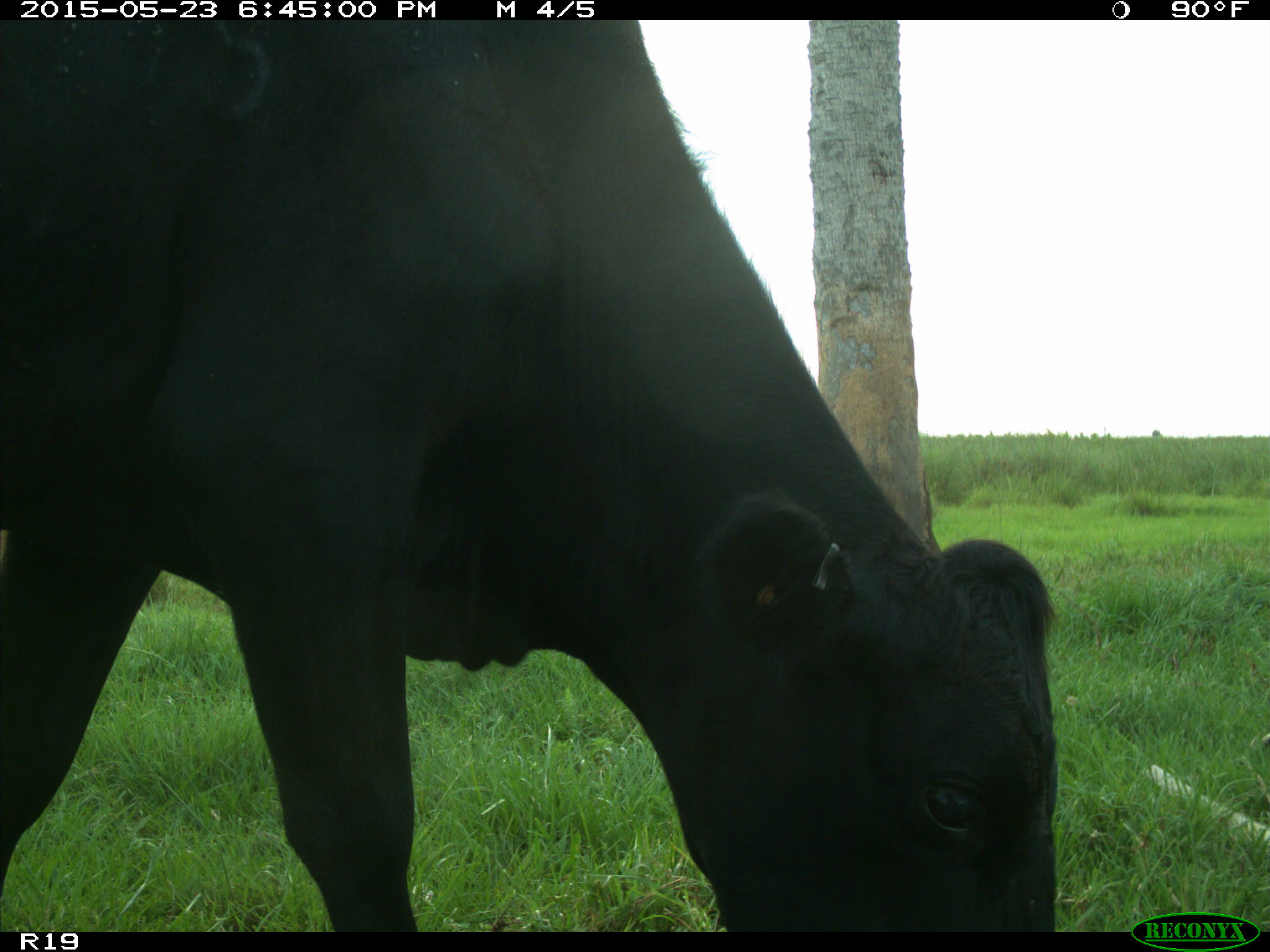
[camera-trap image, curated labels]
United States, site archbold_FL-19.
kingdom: Animalia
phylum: Chordata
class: Mammalia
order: Artiodactyla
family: Bovidae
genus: Bos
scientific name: Bos taurus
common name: domestic cow